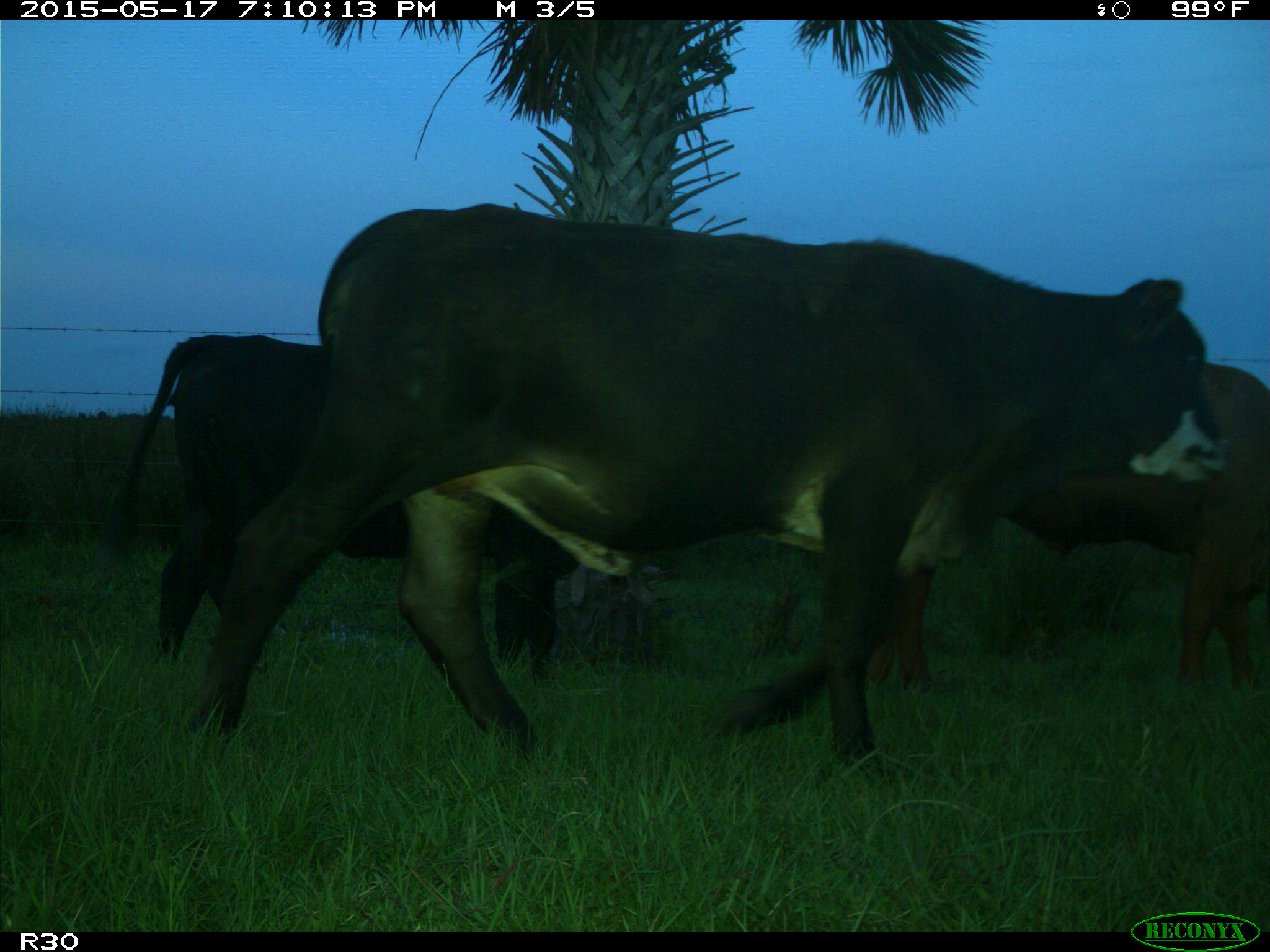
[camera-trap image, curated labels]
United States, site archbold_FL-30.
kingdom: Animalia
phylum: Chordata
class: Mammalia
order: Artiodactyla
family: Bovidae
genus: Bos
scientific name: Bos taurus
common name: domestic cow